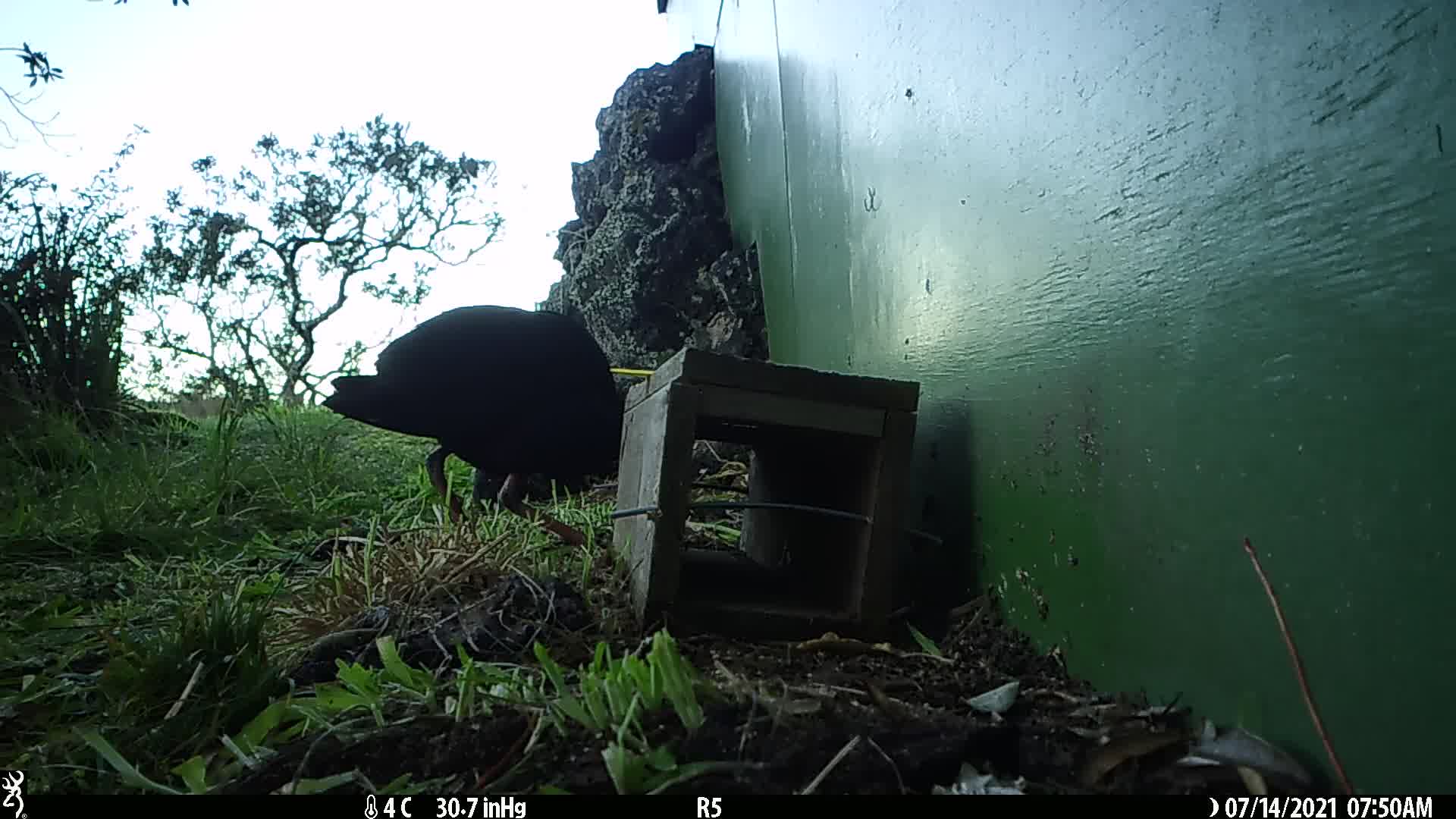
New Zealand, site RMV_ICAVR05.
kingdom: Animalia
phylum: Chordata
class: Aves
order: Gruiformes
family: Rallidae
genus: Porphyrio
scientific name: Porphyrio melanotus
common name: australasian swamphen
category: pukeko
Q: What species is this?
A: Pukeko (australasian swamphen) (Porphyrio melanotus).